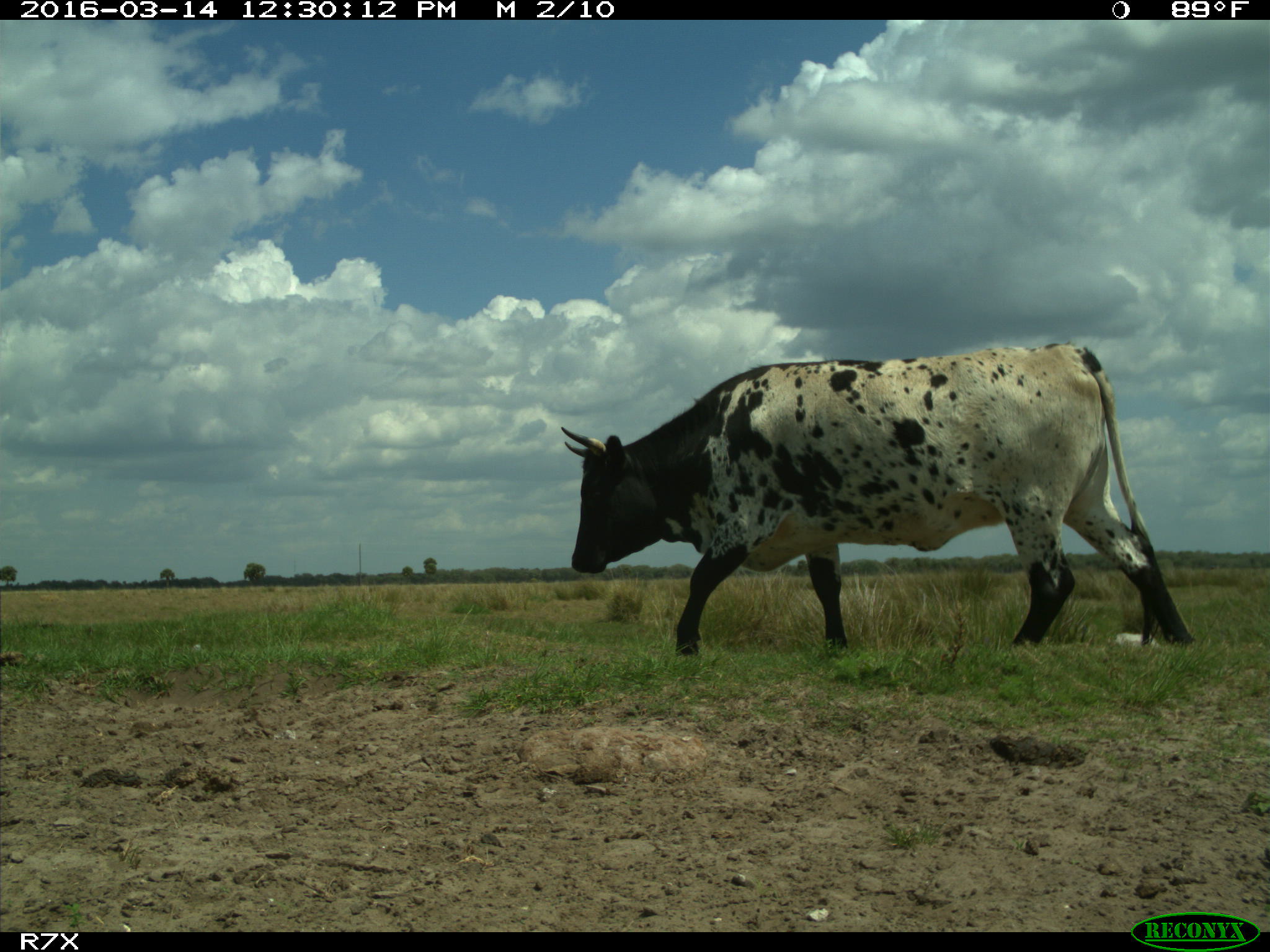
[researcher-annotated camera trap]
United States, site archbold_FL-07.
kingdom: Animalia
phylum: Chordata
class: Mammalia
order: Artiodactyla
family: Bovidae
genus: Bos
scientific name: Bos taurus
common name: domestic cow